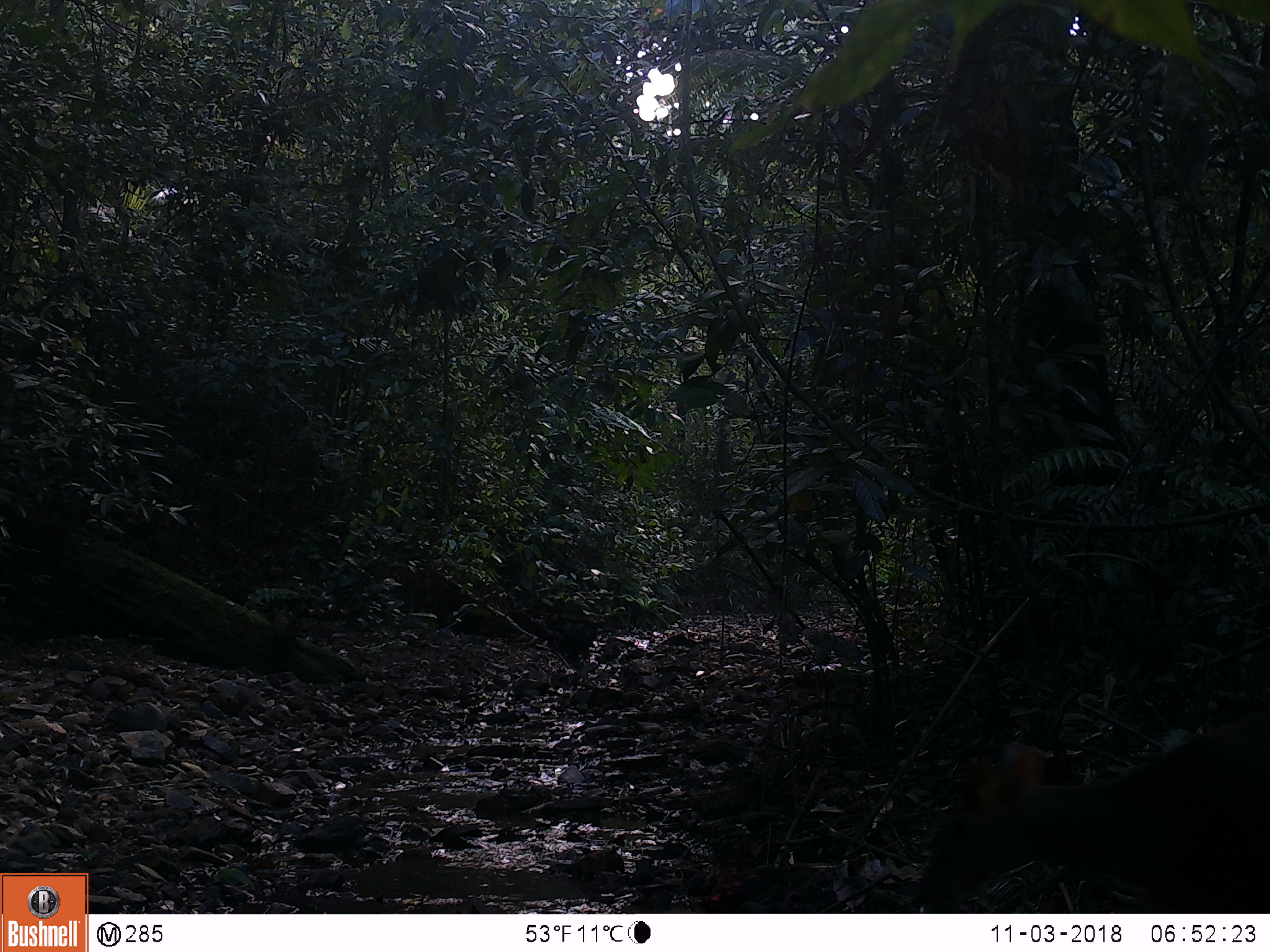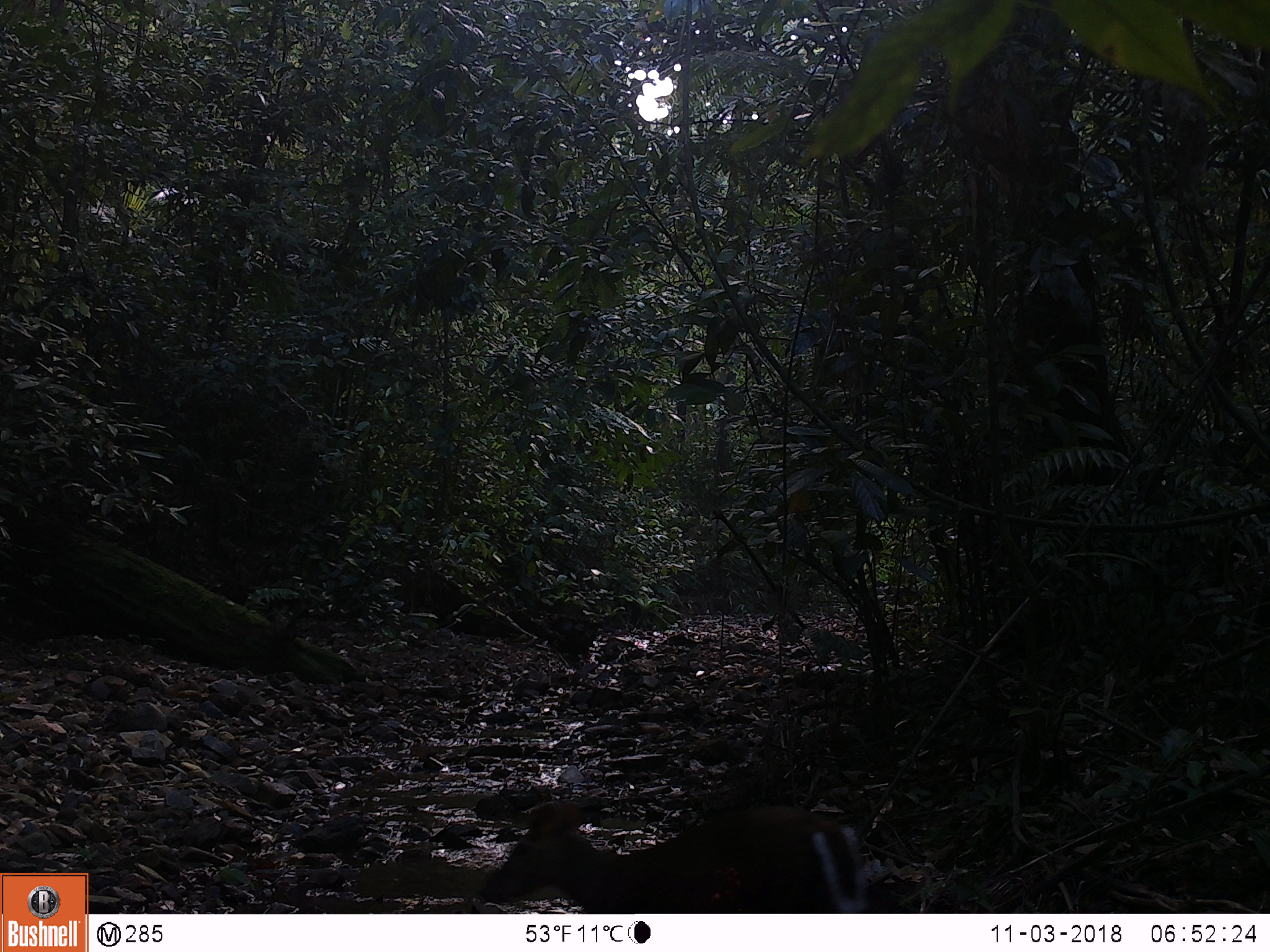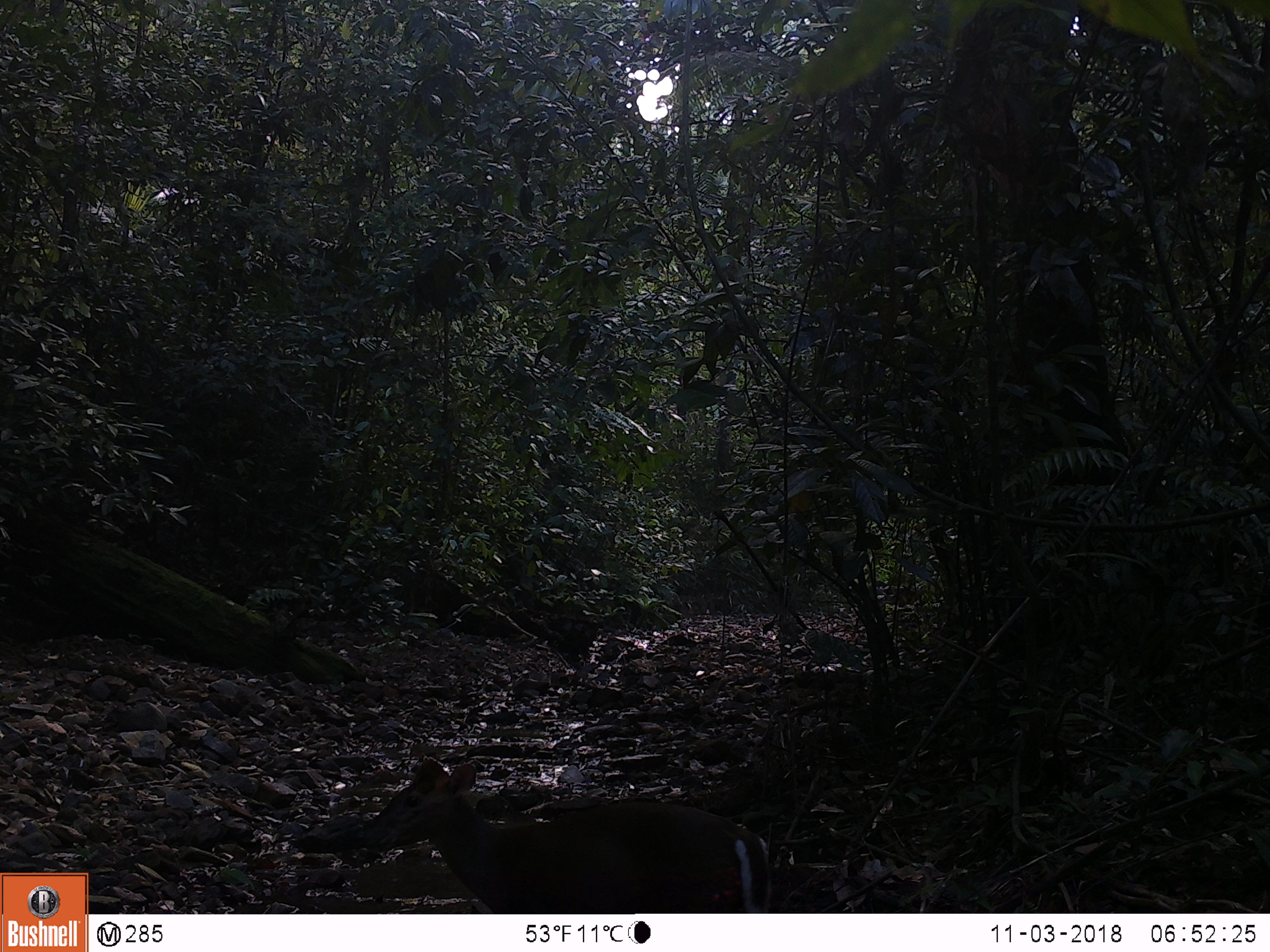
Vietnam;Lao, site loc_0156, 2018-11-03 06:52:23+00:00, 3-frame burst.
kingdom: Animalia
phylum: Chordata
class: Mammalia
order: Artiodactyla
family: Cervidae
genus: Muntiacus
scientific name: Muntiacus rooseveltorum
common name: roosevelt's muntjac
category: roosevelts muntjac group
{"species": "roosevelts muntjac group (roosevelt's muntjac) (Muntiacus rooseveltorum)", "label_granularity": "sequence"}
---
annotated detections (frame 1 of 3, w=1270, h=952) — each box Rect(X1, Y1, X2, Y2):
roosevelts muntjac group: Rect(911, 701, 1270, 912)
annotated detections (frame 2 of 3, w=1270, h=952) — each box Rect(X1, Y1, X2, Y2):
roosevelts muntjac group: Rect(482, 799, 869, 913)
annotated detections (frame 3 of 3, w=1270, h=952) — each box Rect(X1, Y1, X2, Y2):
roosevelts muntjac group: Rect(360, 756, 768, 914)